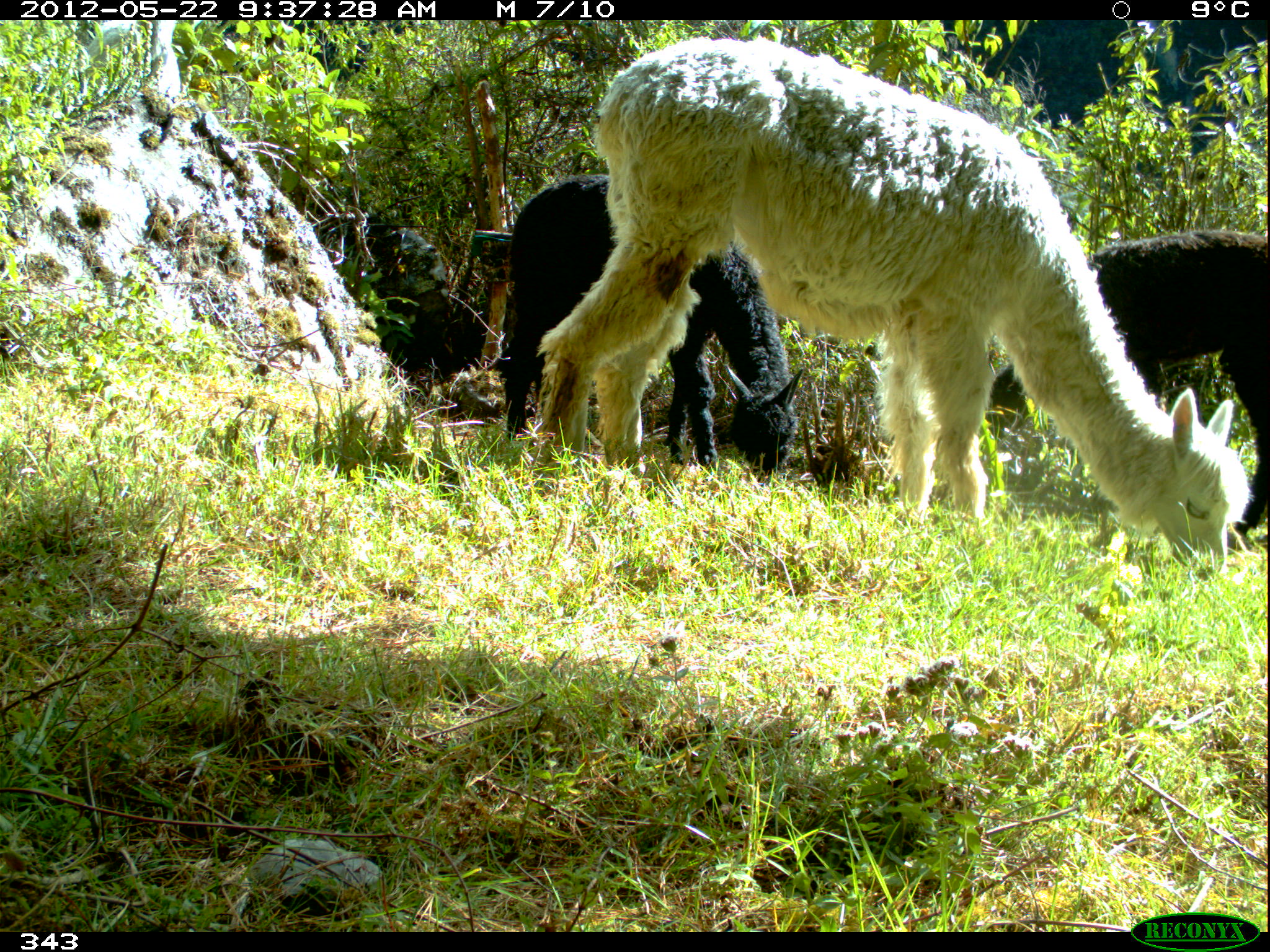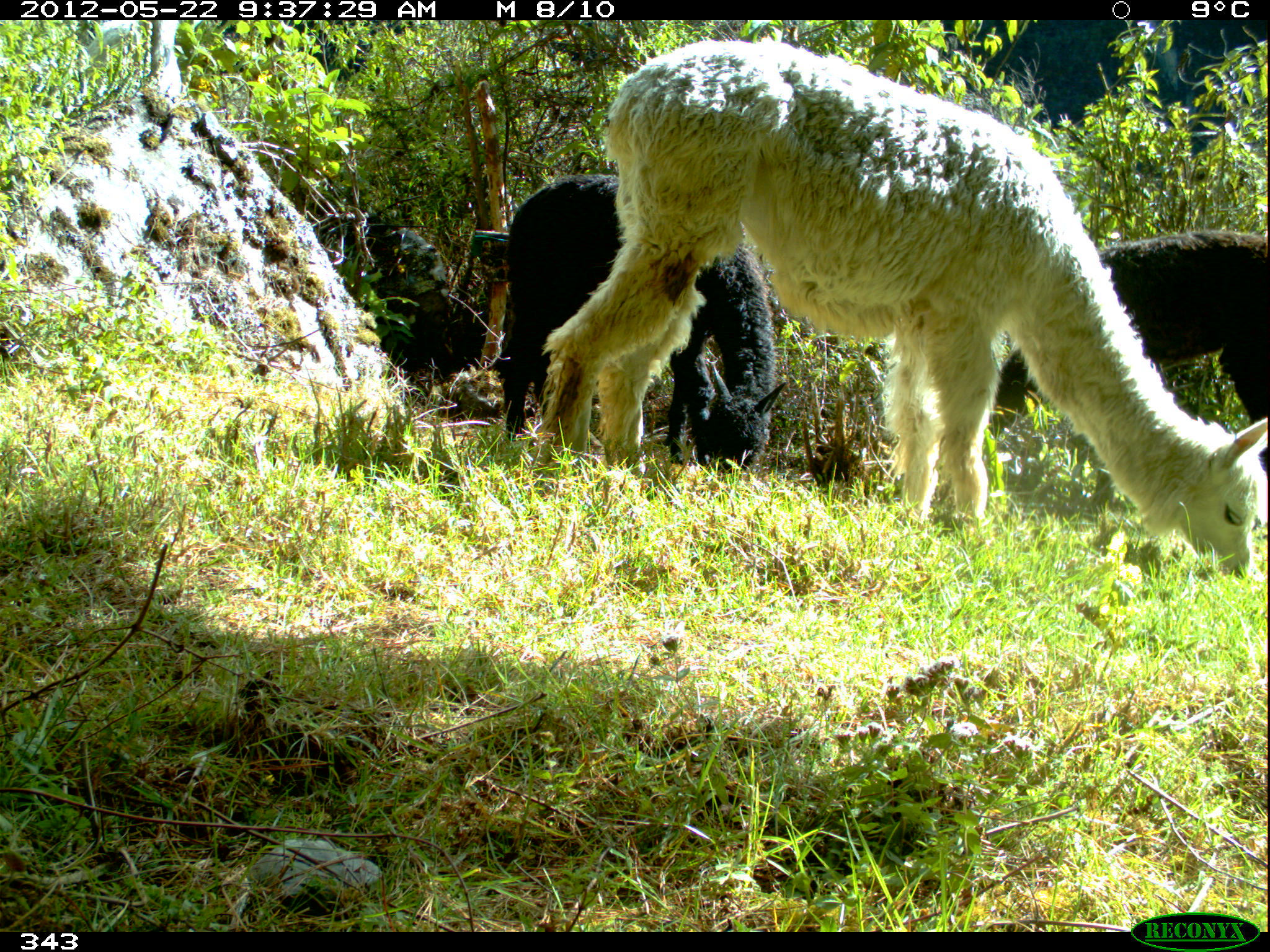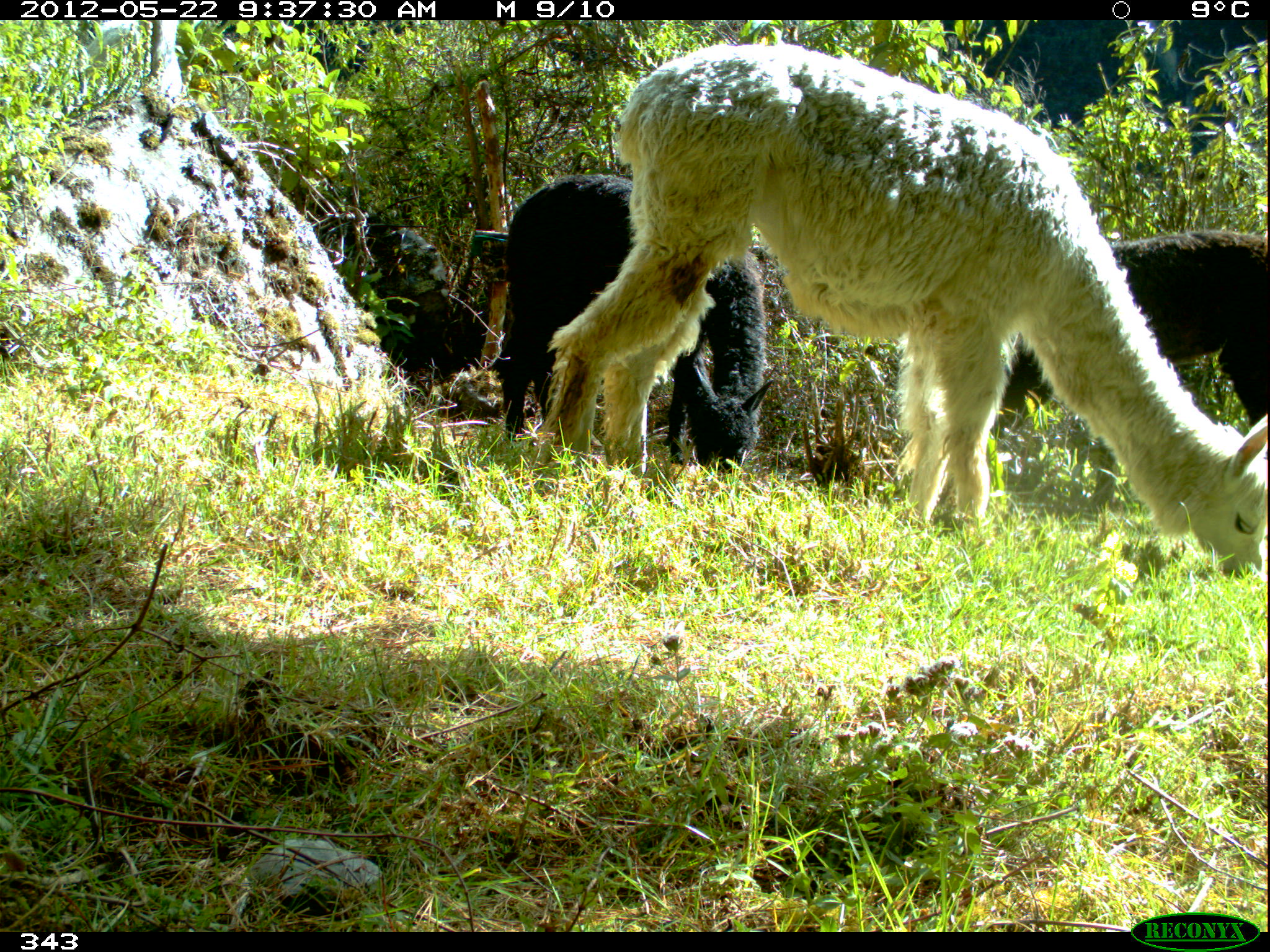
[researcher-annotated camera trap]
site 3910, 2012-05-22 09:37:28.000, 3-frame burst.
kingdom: Animalia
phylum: Chordata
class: Mammalia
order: Artiodactyla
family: Camelidae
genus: Vicugna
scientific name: Vicugna pacos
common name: alpaca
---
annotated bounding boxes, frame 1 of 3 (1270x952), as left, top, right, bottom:
vicugna pacos: 536, 33, 1248, 580; 505, 173, 804, 479; 986, 229, 1270, 551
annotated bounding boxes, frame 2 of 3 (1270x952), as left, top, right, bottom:
vicugna pacos: 535, 39, 1267, 580; 498, 173, 785, 479; 987, 231, 1266, 437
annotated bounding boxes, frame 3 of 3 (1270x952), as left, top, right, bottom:
vicugna pacos: 534, 41, 1267, 581; 496, 173, 773, 477; 988, 229, 1268, 513